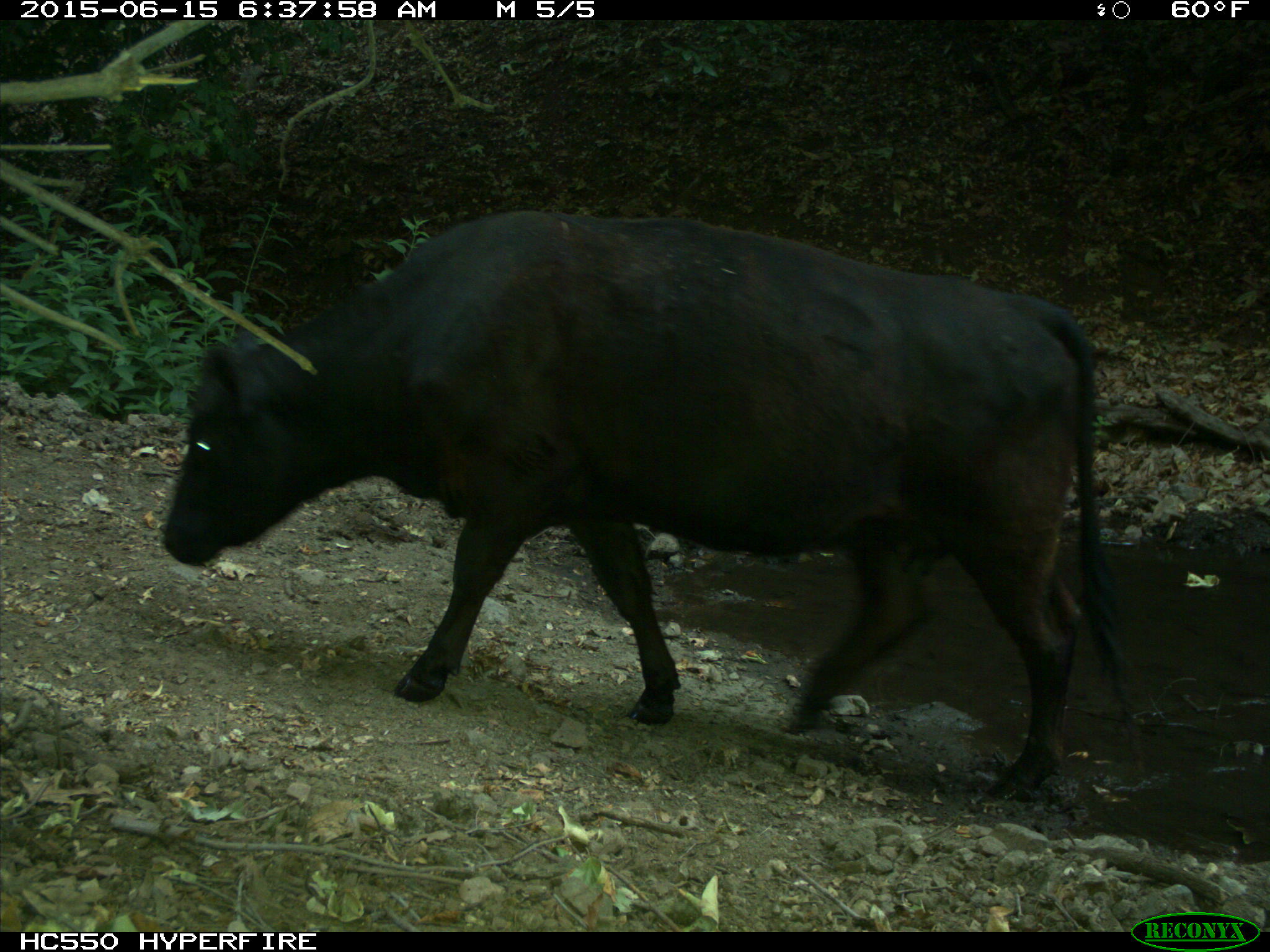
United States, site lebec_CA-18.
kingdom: Animalia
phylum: Chordata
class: Mammalia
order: Artiodactyla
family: Bovidae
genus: Bos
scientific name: Bos taurus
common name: domestic cow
Bos taurus (domestic cow).